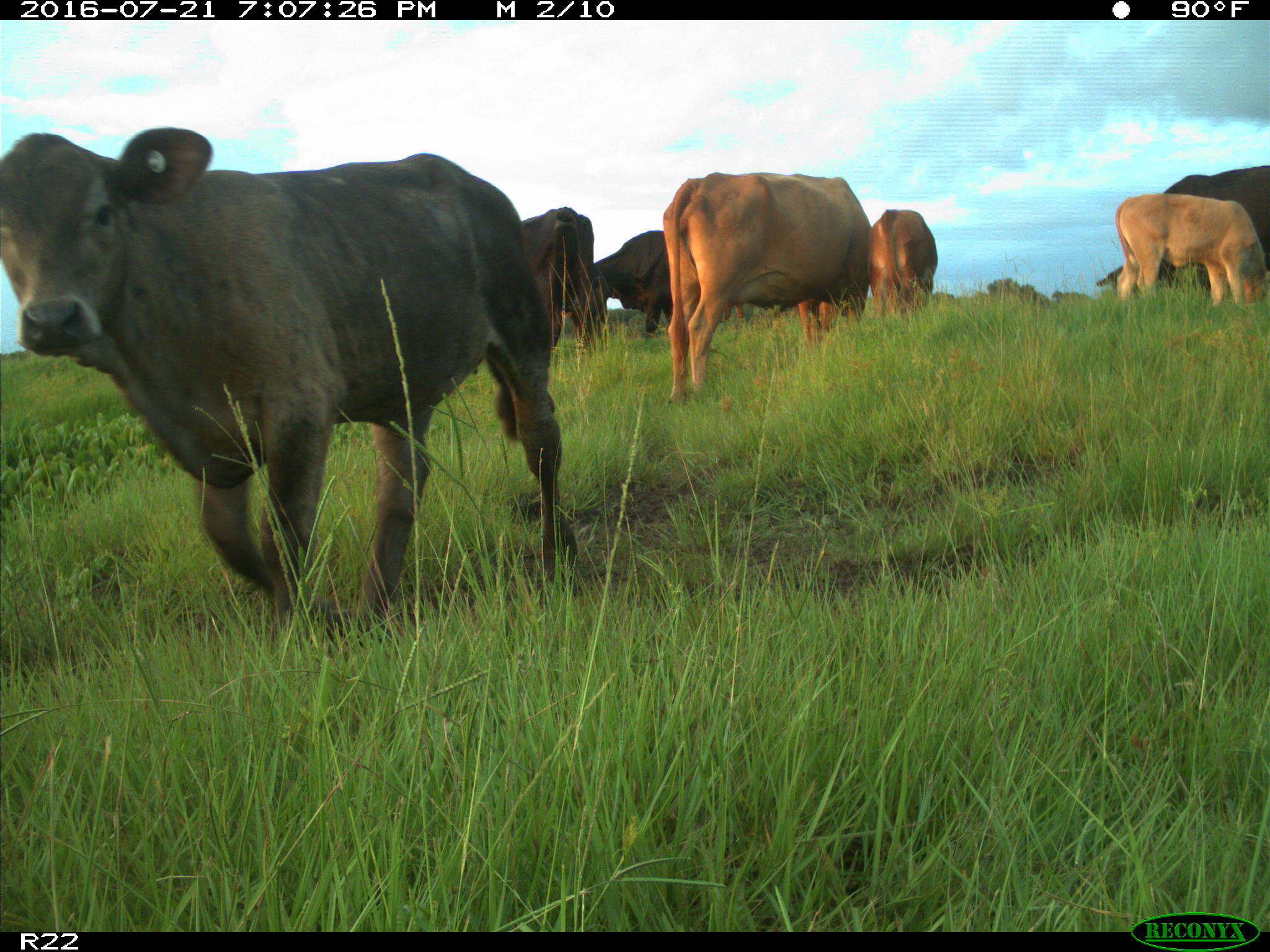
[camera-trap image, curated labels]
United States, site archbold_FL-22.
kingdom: Animalia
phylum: Chordata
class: Mammalia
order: Artiodactyla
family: Bovidae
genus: Bos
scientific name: Bos taurus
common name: domestic cow